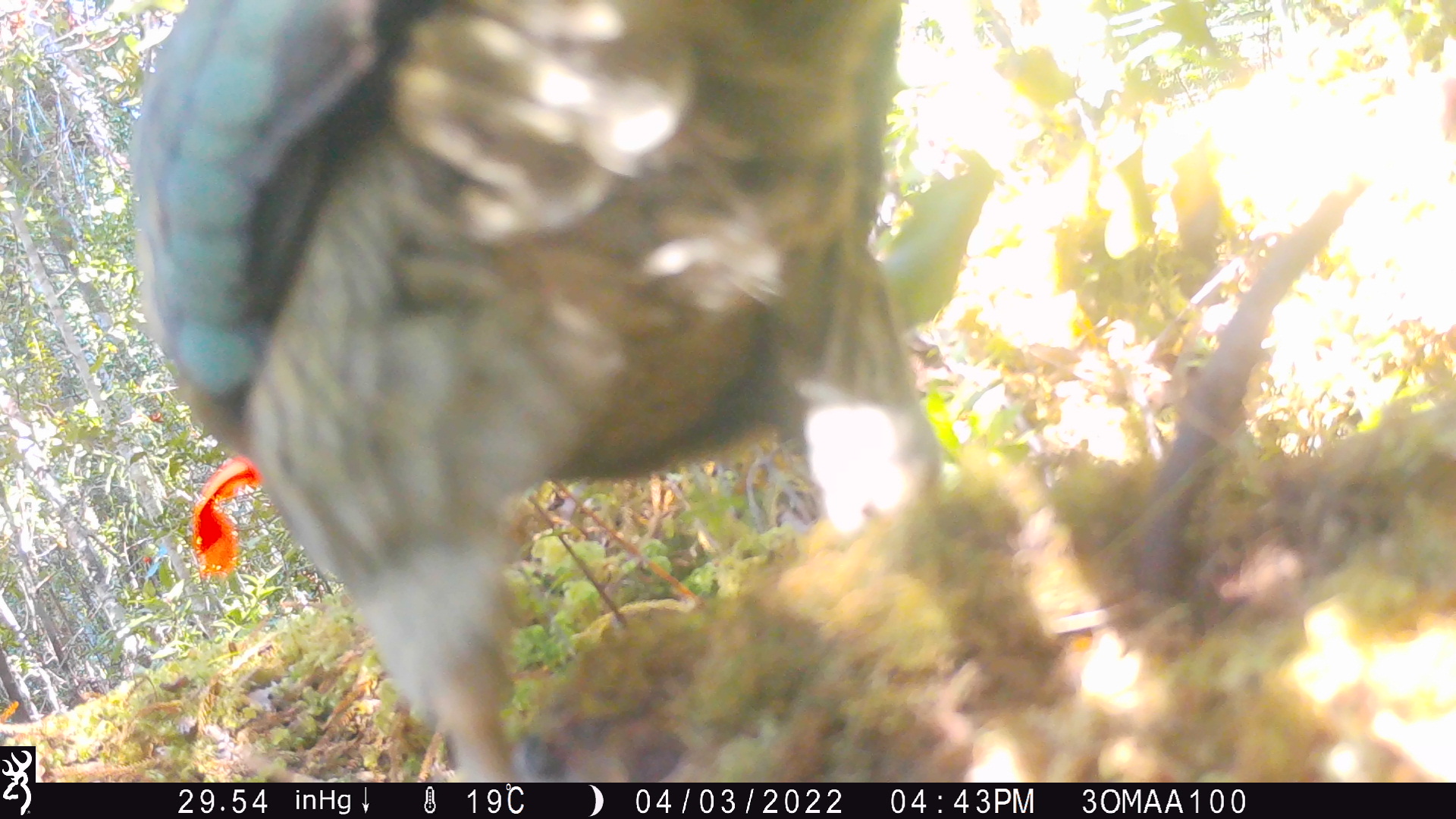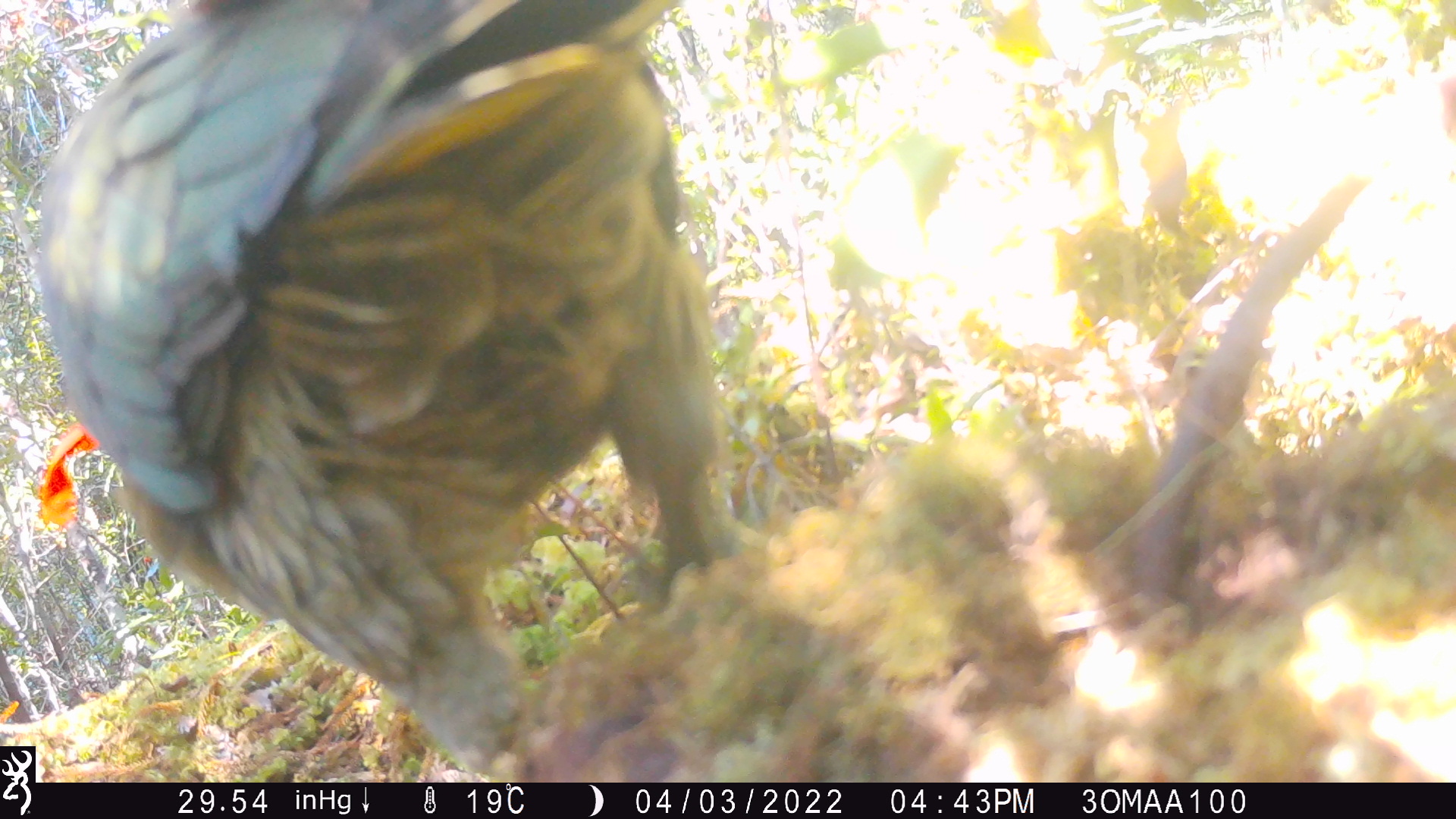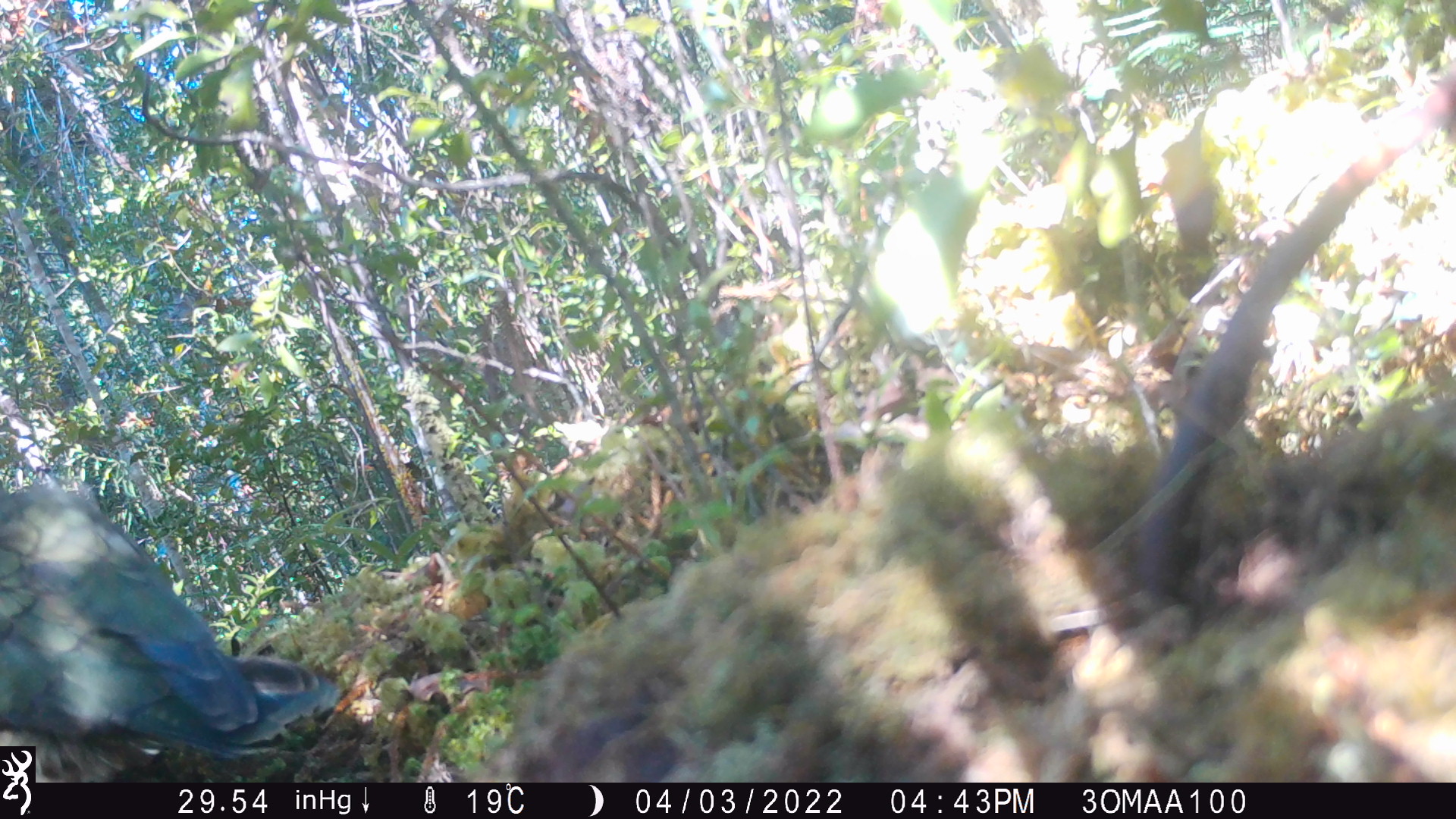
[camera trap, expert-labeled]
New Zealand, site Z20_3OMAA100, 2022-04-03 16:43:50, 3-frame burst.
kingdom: Animalia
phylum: Chordata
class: Aves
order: Psittaciformes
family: Strigopidae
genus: Nestor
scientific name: Nestor notabilis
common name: kea